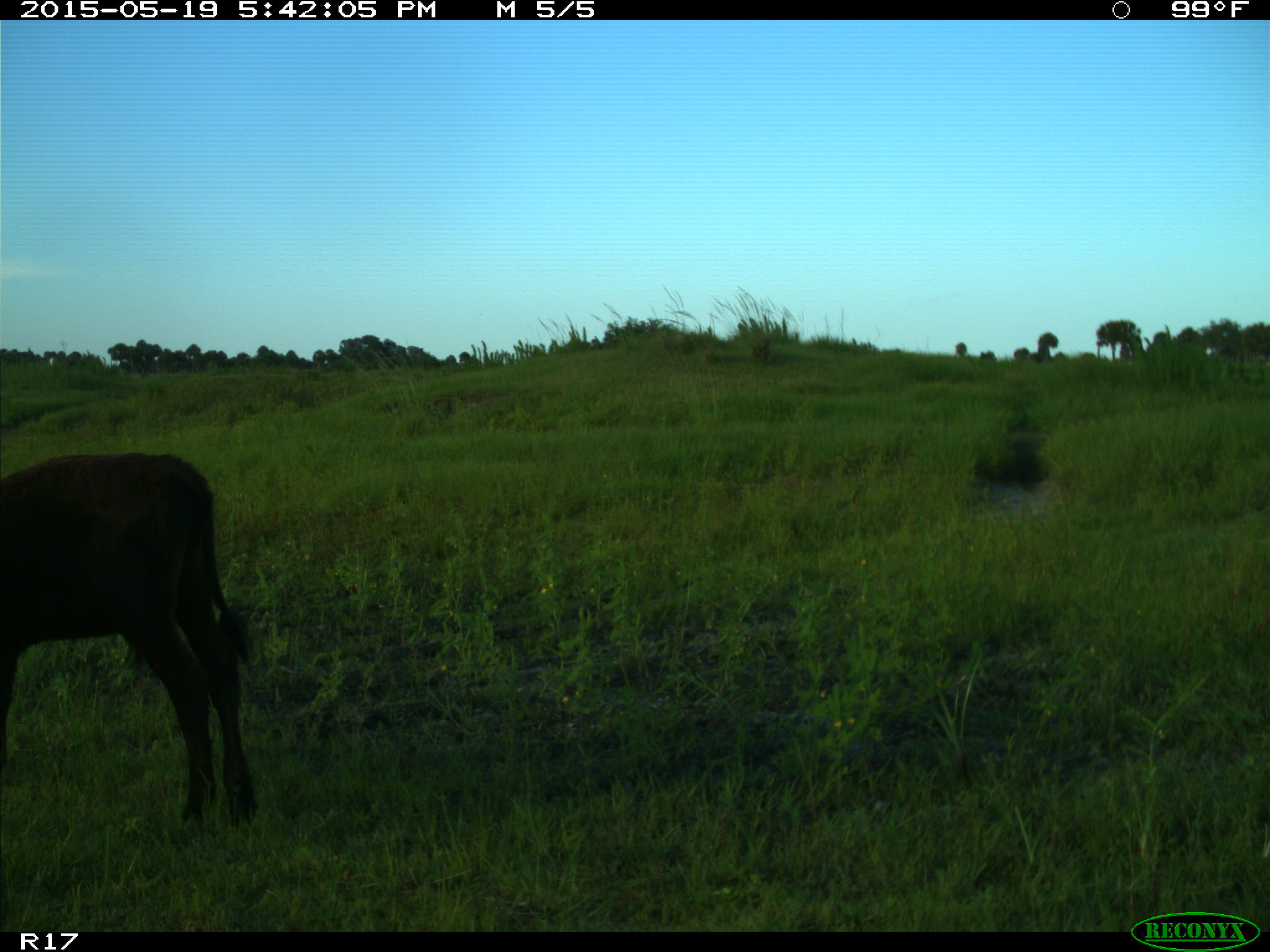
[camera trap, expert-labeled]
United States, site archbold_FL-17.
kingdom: Animalia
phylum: Chordata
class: Mammalia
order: Artiodactyla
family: Bovidae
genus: Bos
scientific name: Bos taurus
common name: domestic cow